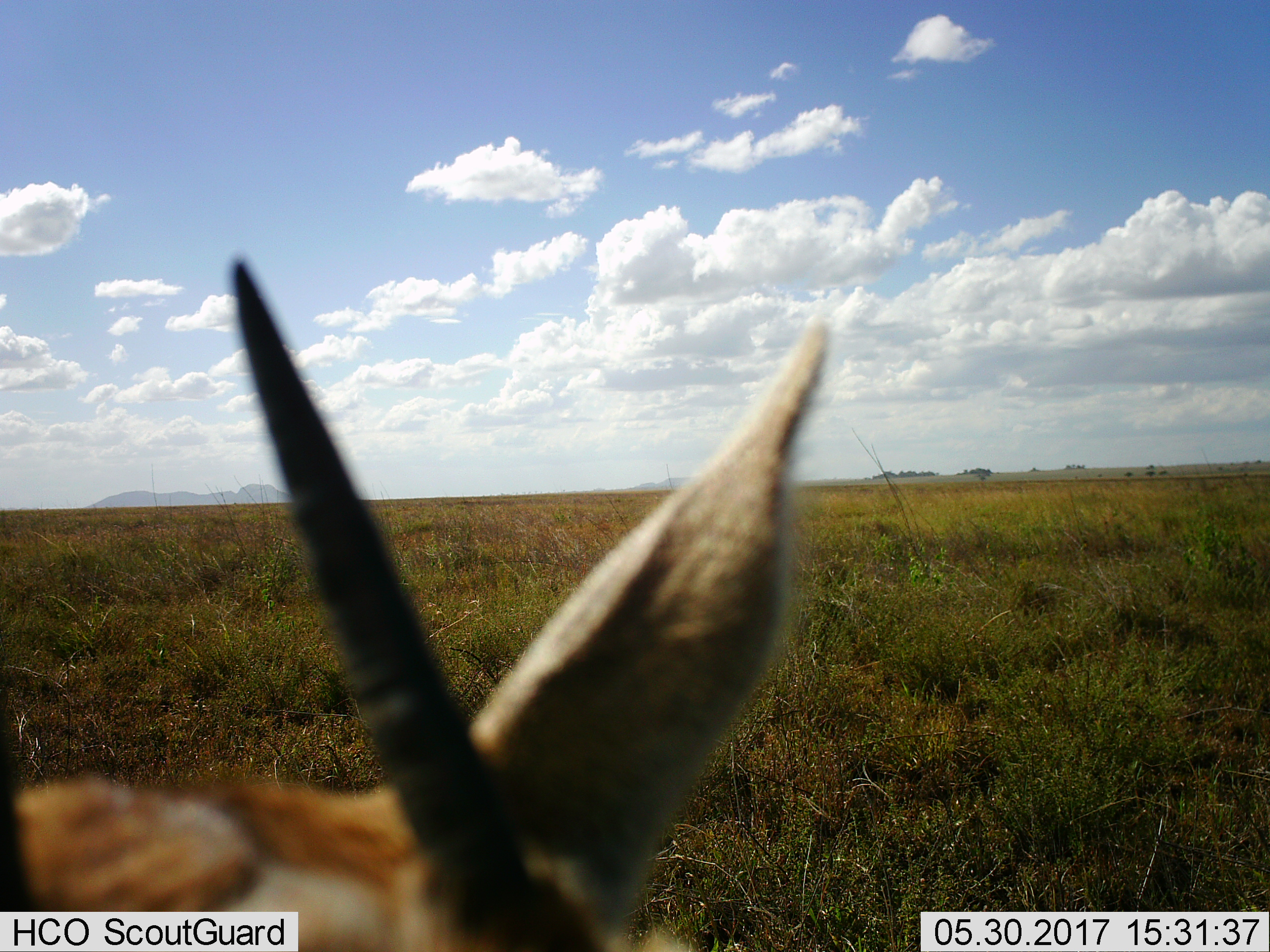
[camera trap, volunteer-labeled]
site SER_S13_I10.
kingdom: Animalia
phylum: Chordata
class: Mammalia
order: Artiodactyla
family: Bovidae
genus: Eudorcas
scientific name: Eudorcas thomsonii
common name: thomson's gazelle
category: gazellethomsons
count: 1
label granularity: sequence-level